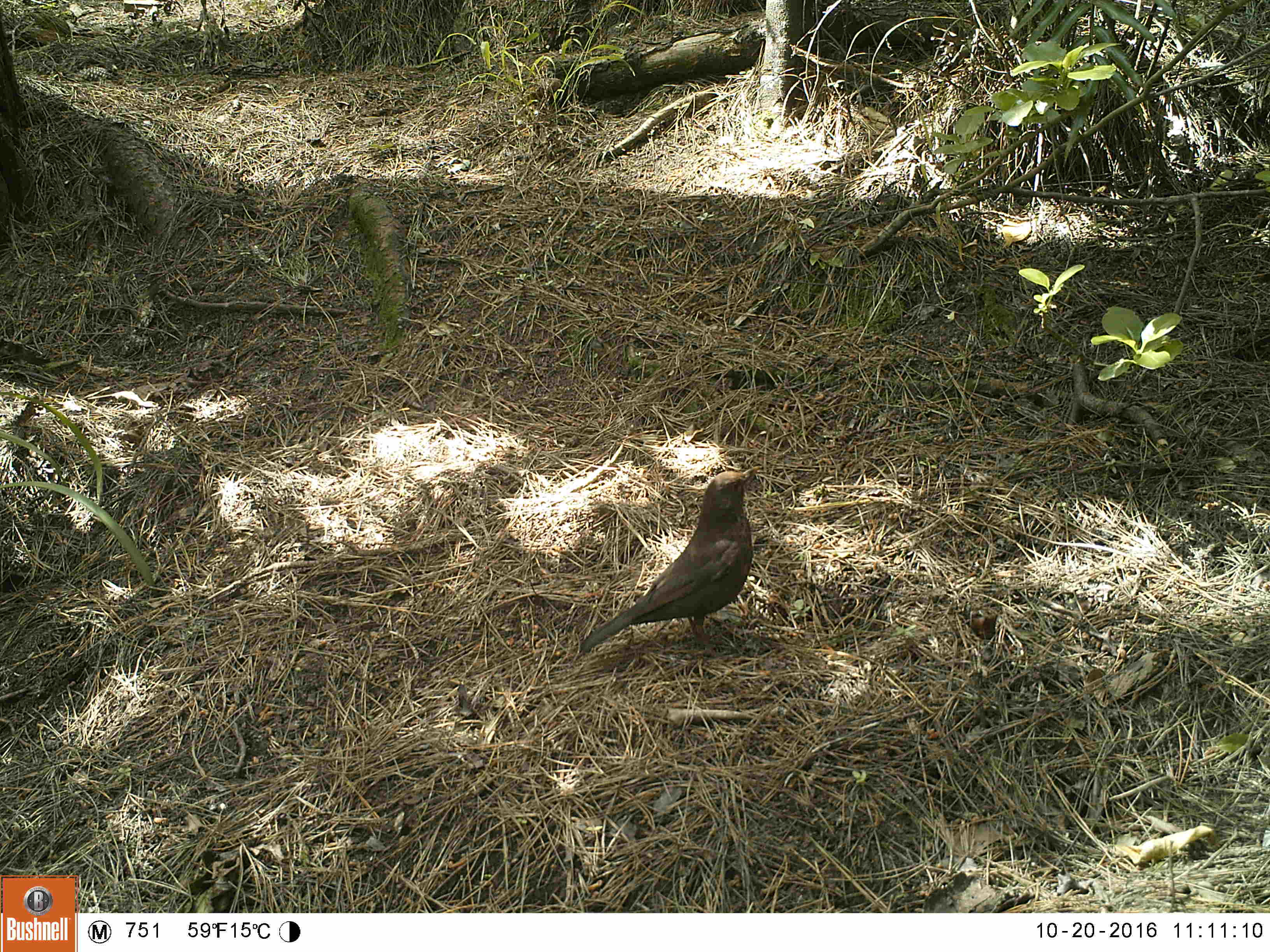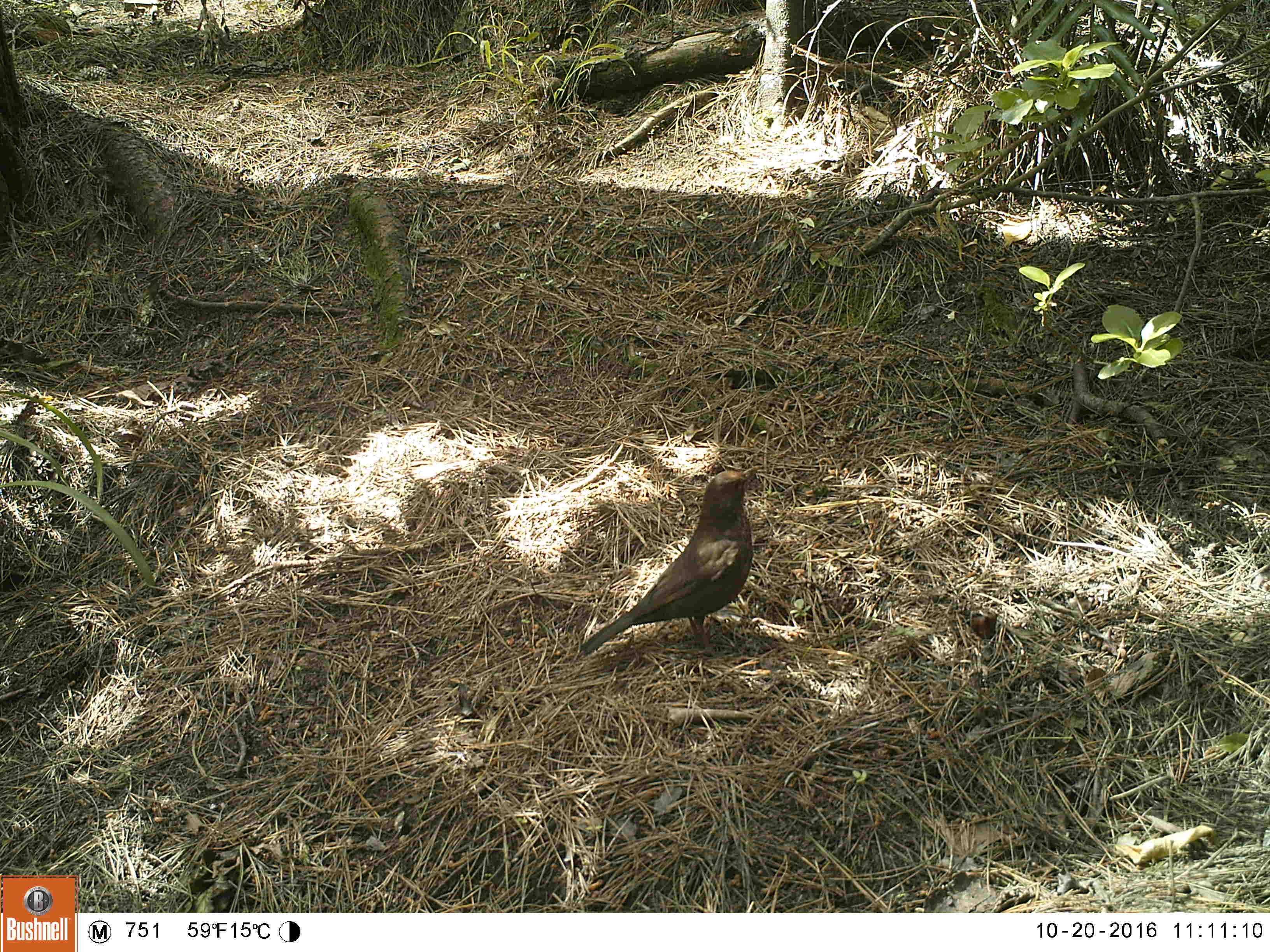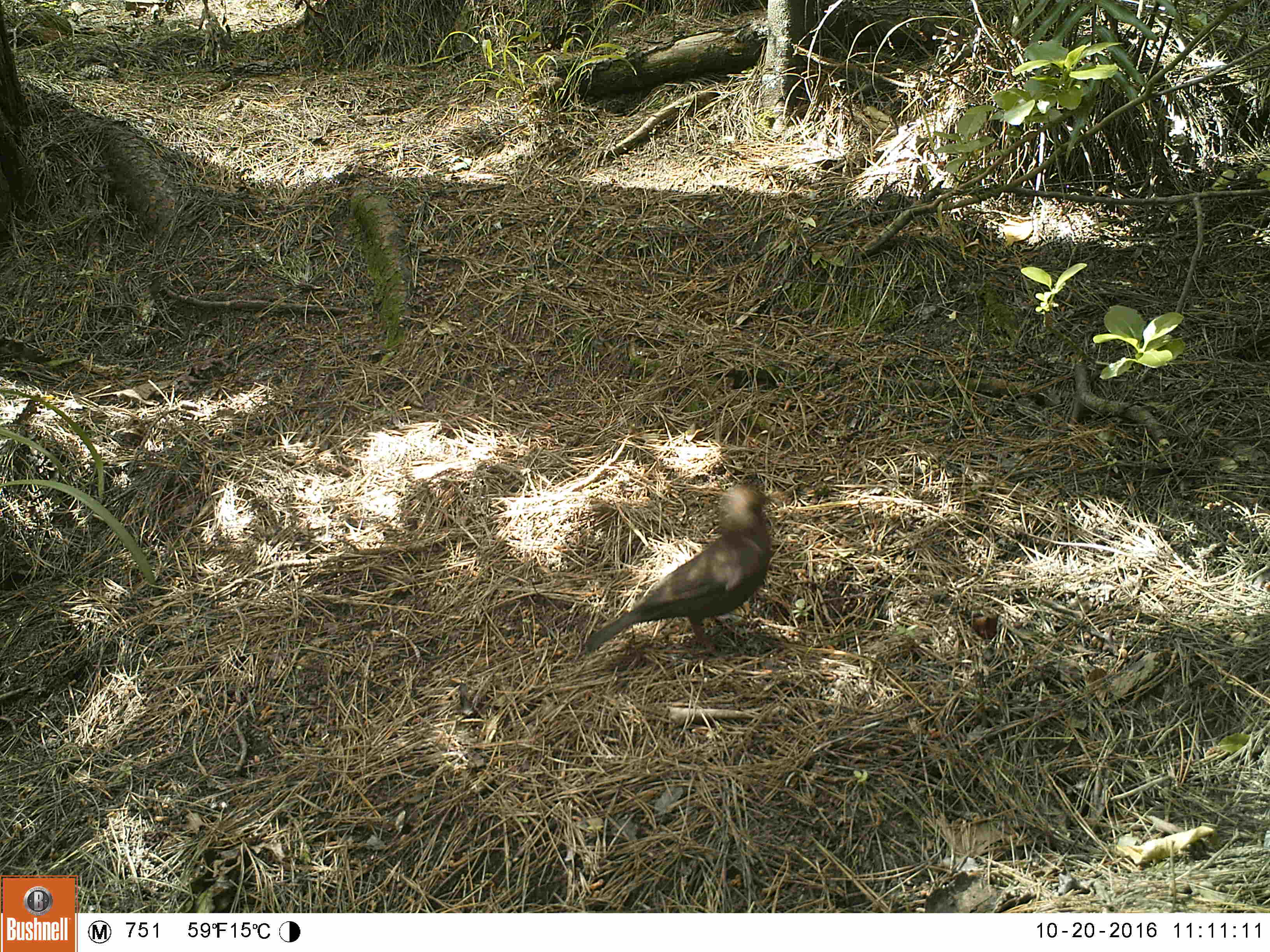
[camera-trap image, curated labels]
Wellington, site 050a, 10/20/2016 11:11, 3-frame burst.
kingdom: Animalia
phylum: Chordata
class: Aves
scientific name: Aves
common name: bird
Bird (Aves).